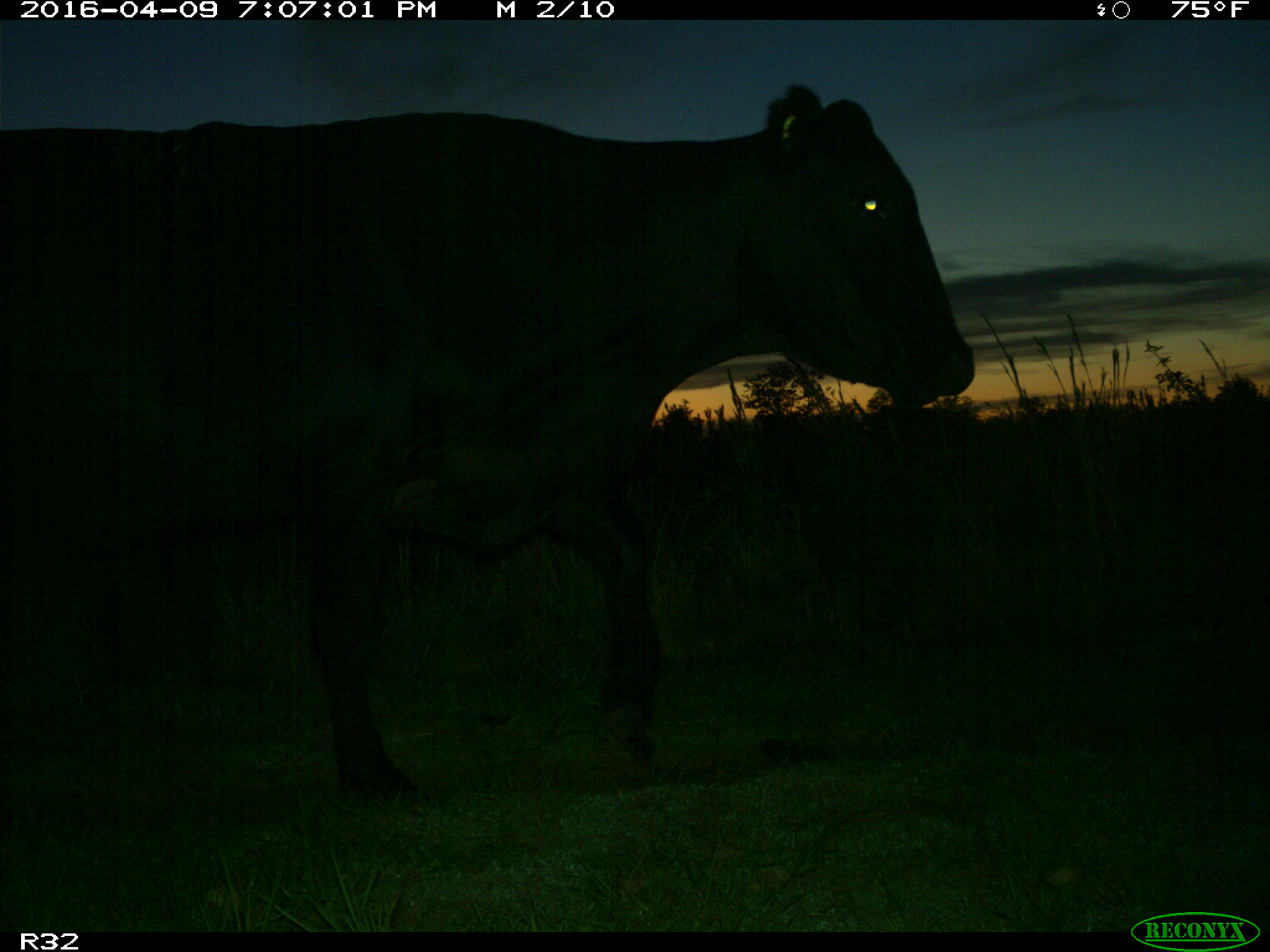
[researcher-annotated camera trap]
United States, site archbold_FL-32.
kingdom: Animalia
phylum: Chordata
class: Mammalia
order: Artiodactyla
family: Bovidae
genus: Bos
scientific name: Bos taurus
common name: domestic cow